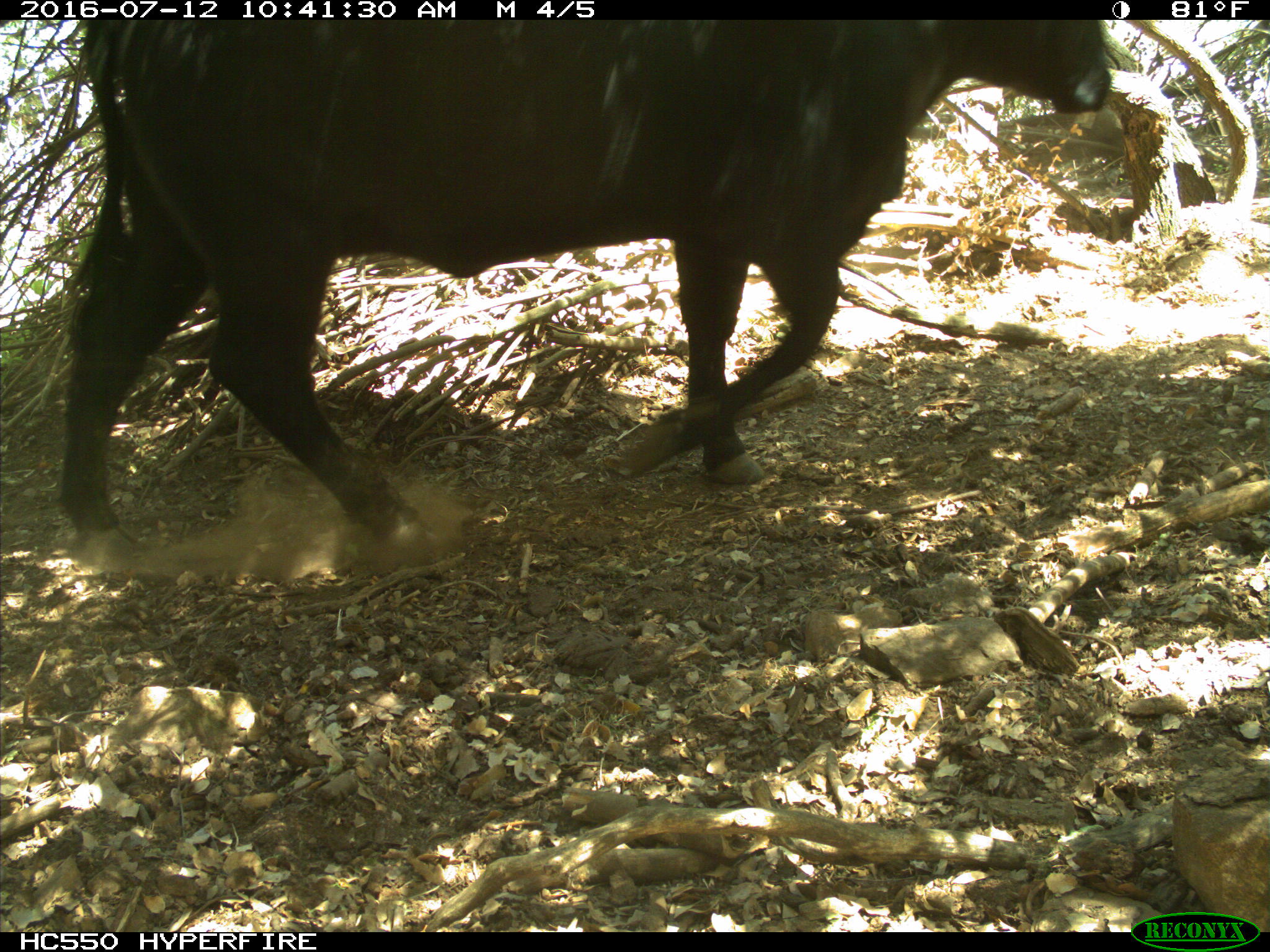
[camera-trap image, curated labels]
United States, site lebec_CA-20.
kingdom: Animalia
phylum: Chordata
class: Mammalia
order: Artiodactyla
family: Bovidae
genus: Bos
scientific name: Bos taurus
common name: domestic cow